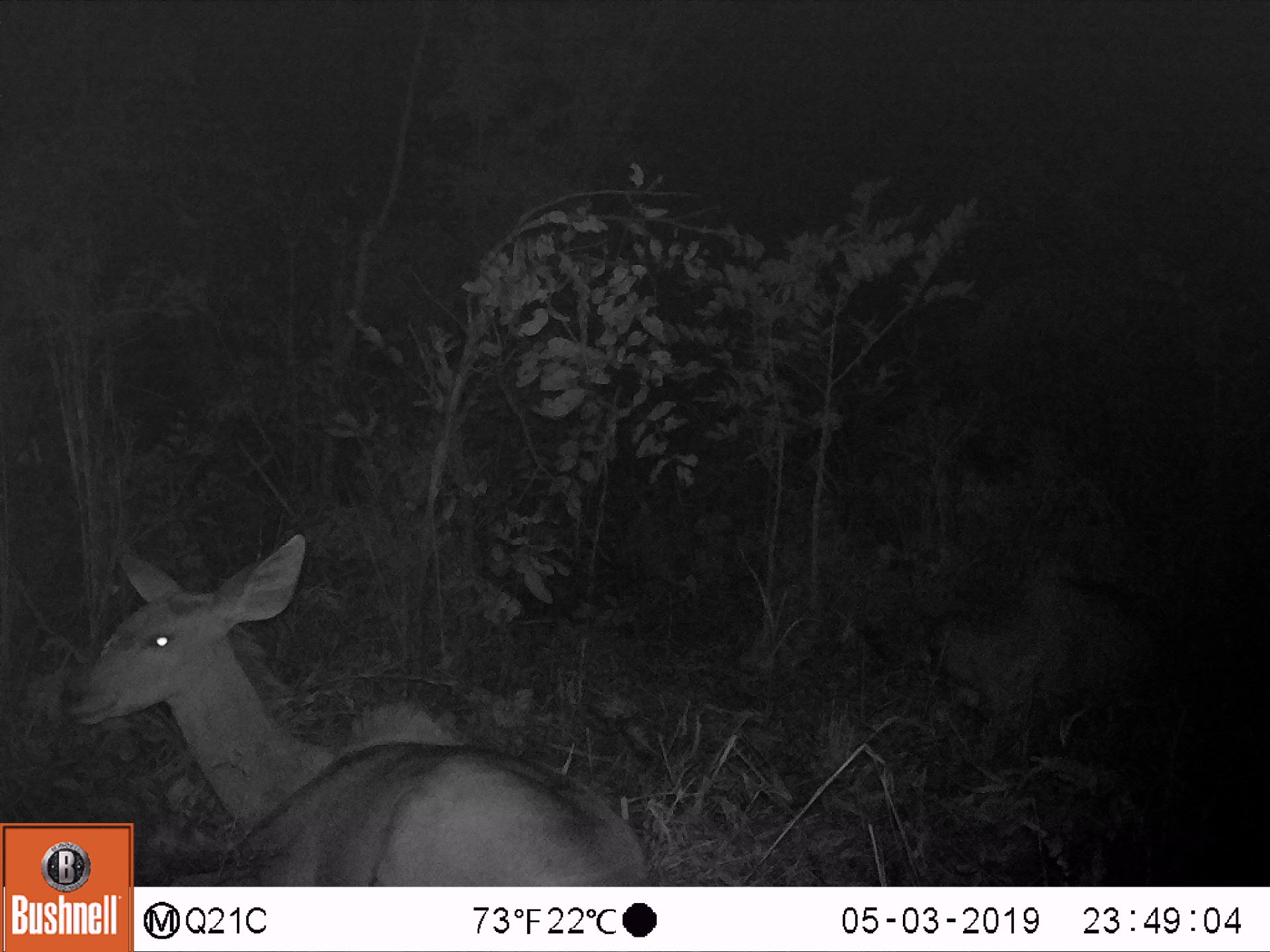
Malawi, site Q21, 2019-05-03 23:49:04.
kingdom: Animalia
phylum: Chordata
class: Mammalia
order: Artiodactyla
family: Bovidae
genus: Tragelaphus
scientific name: Tragelaphus strepsiceros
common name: greater kudu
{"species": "greater kudu (Tragelaphus strepsiceros)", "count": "1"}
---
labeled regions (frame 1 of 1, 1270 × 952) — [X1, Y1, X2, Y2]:
greater kudu: [62, 529, 631, 819]